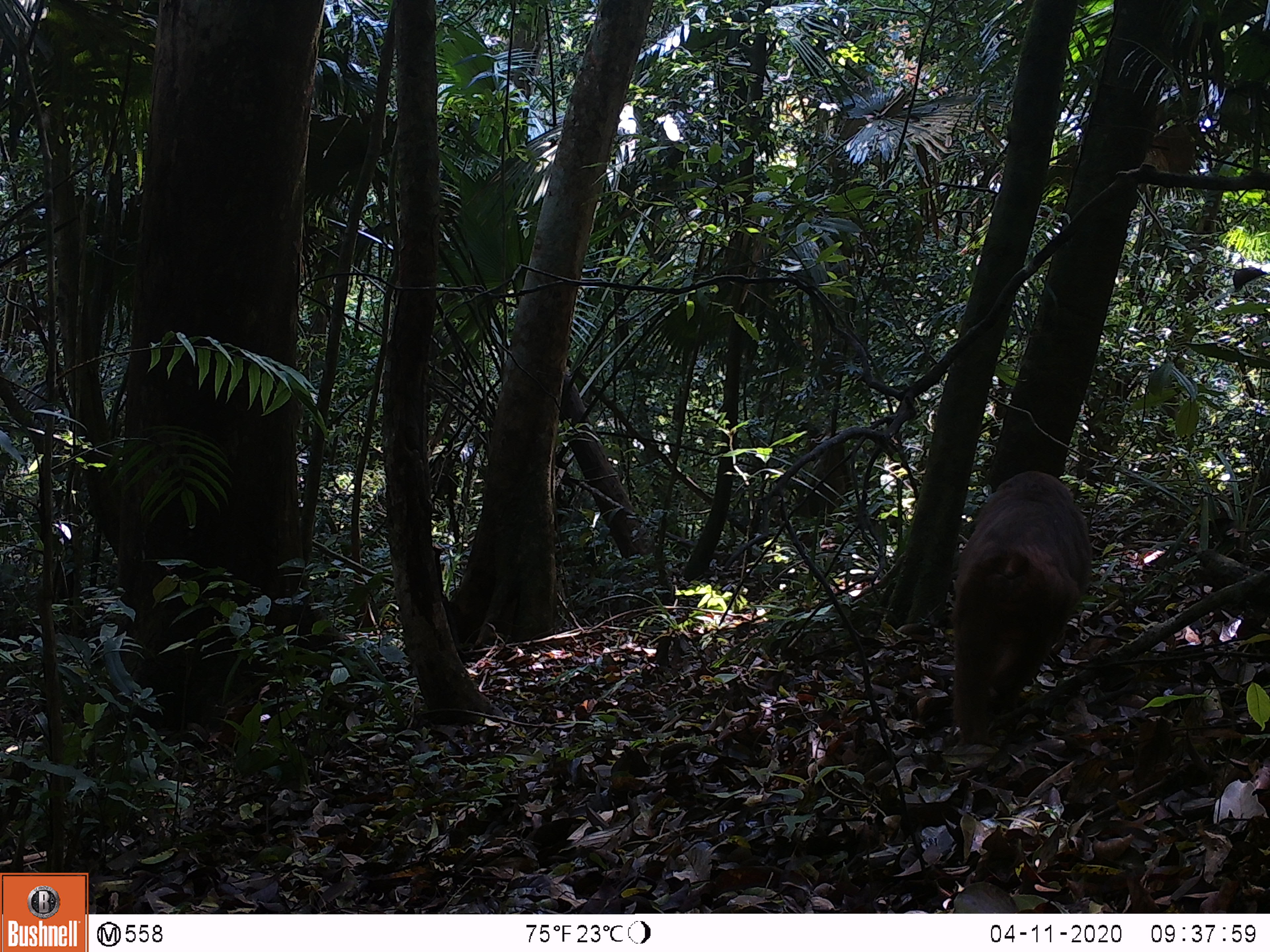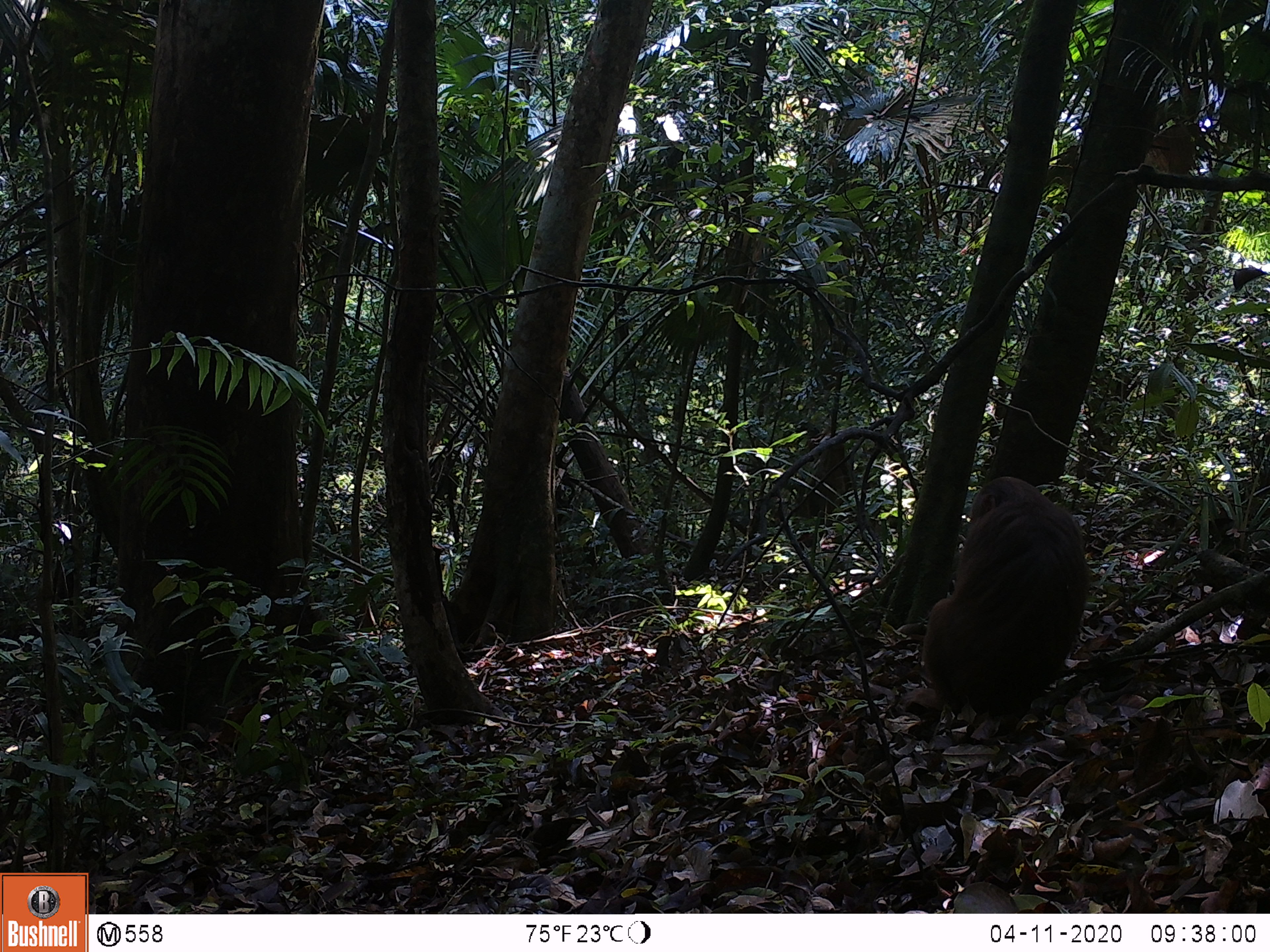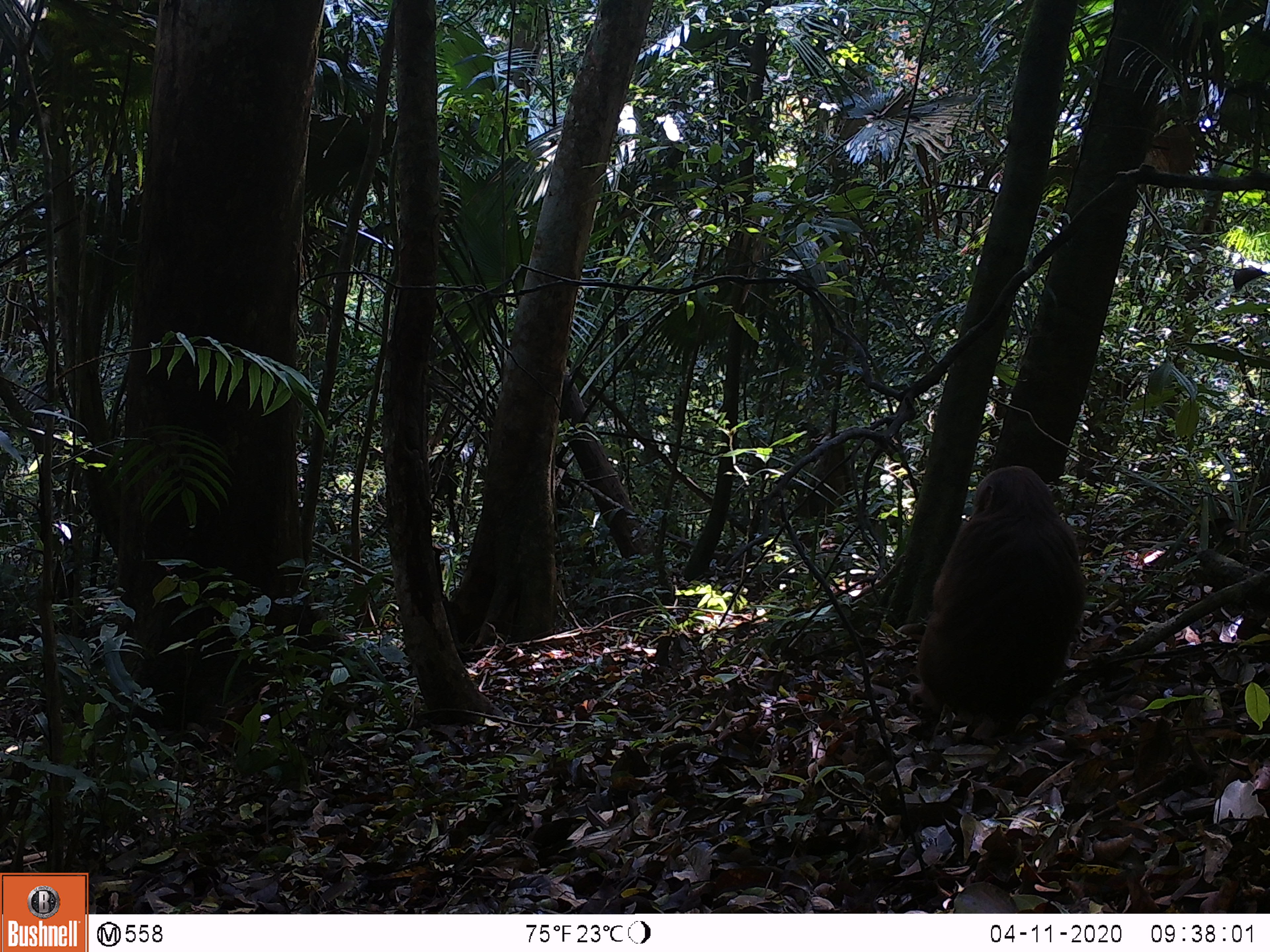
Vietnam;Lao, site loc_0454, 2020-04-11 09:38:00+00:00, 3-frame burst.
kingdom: Animalia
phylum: Chordata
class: Mammalia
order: Primates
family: Cercopithecidae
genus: Macaca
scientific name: Macaca arctoides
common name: stump-tailed macaque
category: stump tailed macaque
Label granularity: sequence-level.